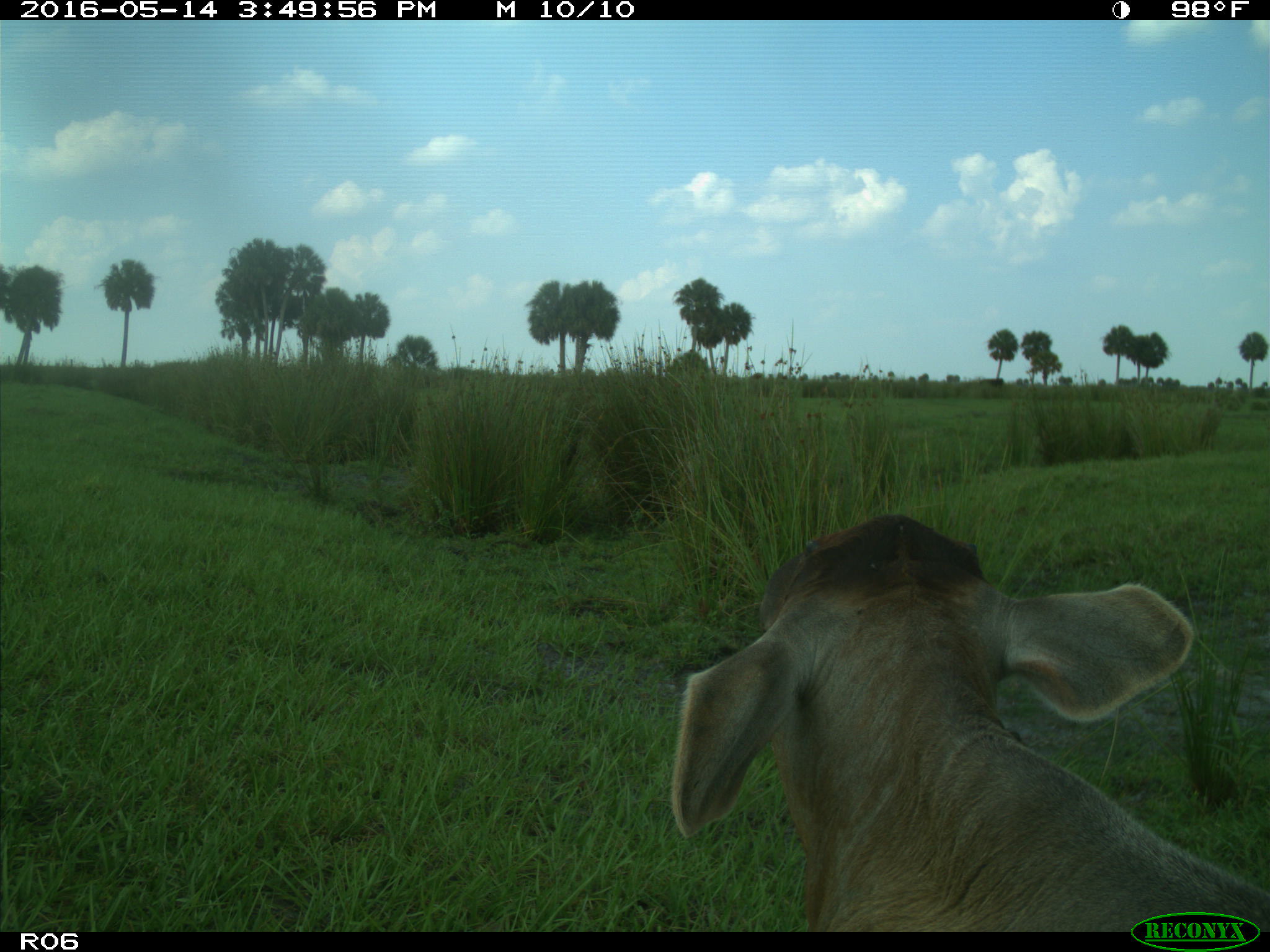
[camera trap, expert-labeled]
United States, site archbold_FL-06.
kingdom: Animalia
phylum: Chordata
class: Mammalia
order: Artiodactyla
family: Bovidae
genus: Bos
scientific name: Bos taurus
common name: domestic cow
Bos taurus (domestic cow).